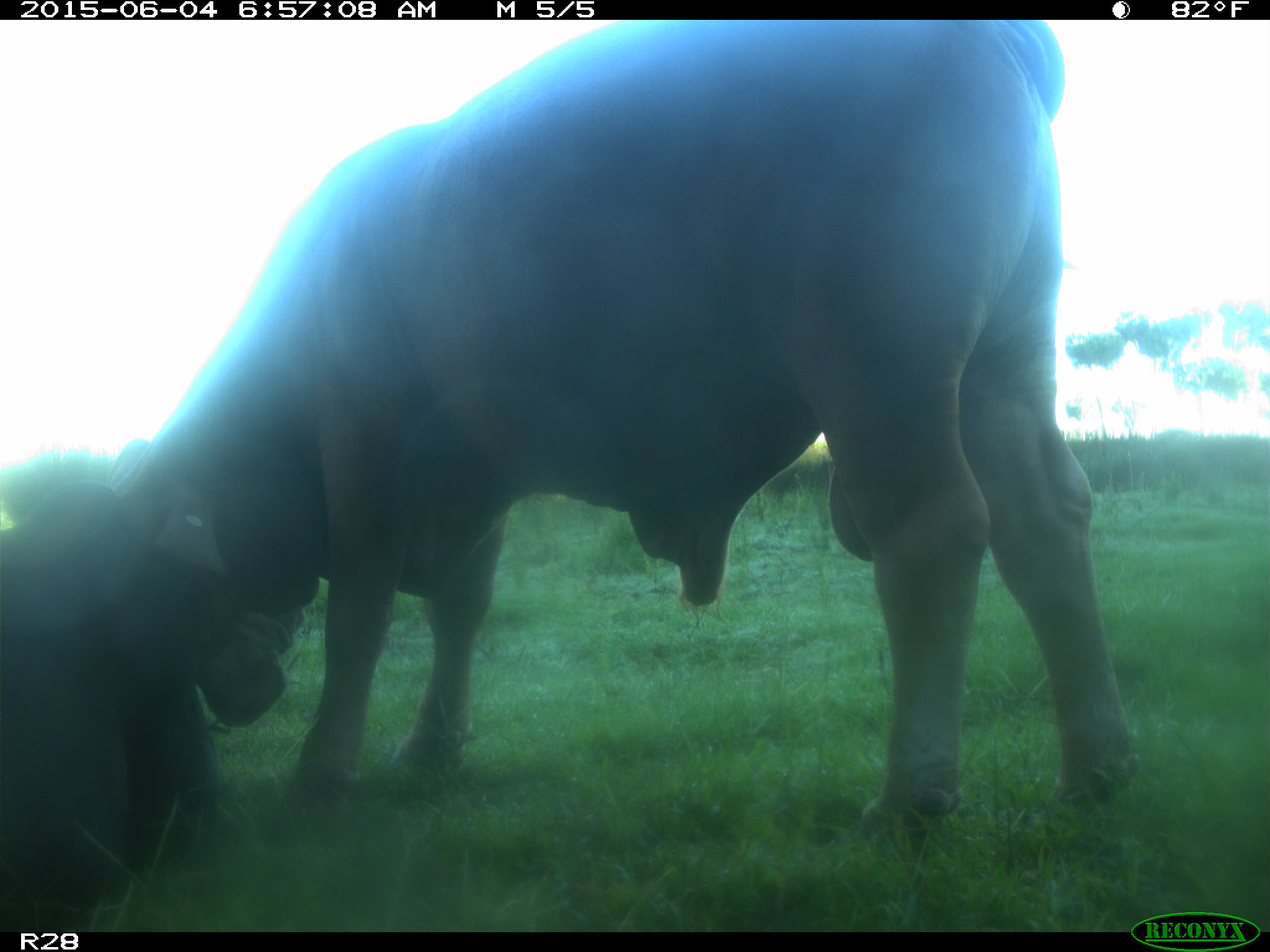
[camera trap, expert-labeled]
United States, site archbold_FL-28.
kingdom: Animalia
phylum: Chordata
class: Mammalia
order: Artiodactyla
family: Bovidae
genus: Bos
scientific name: Bos taurus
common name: domestic cow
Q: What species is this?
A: Bos taurus (domestic cow).